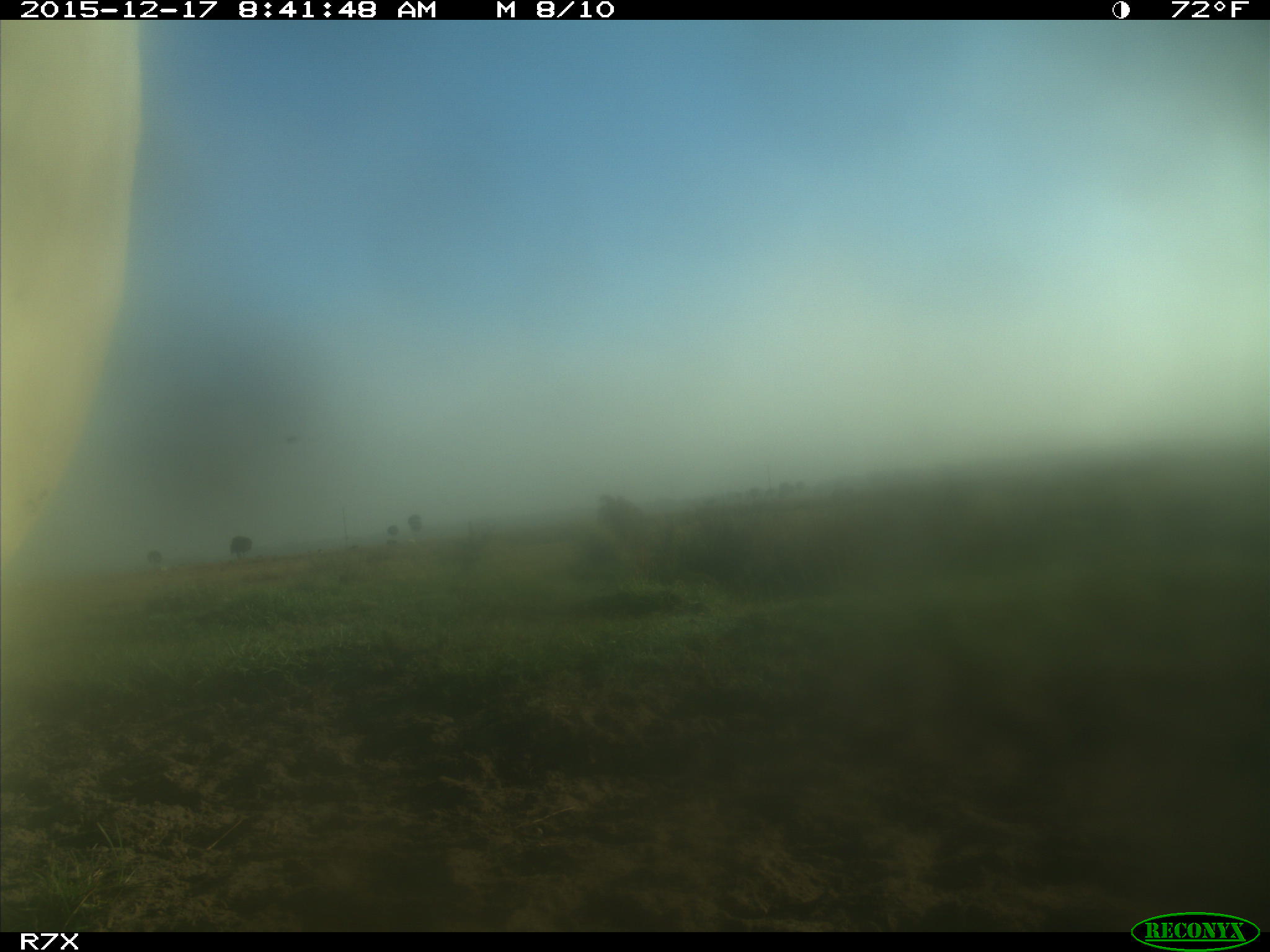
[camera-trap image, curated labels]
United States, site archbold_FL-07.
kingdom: Animalia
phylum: Chordata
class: Mammalia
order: Artiodactyla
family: Bovidae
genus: Bos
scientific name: Bos taurus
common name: domestic cow